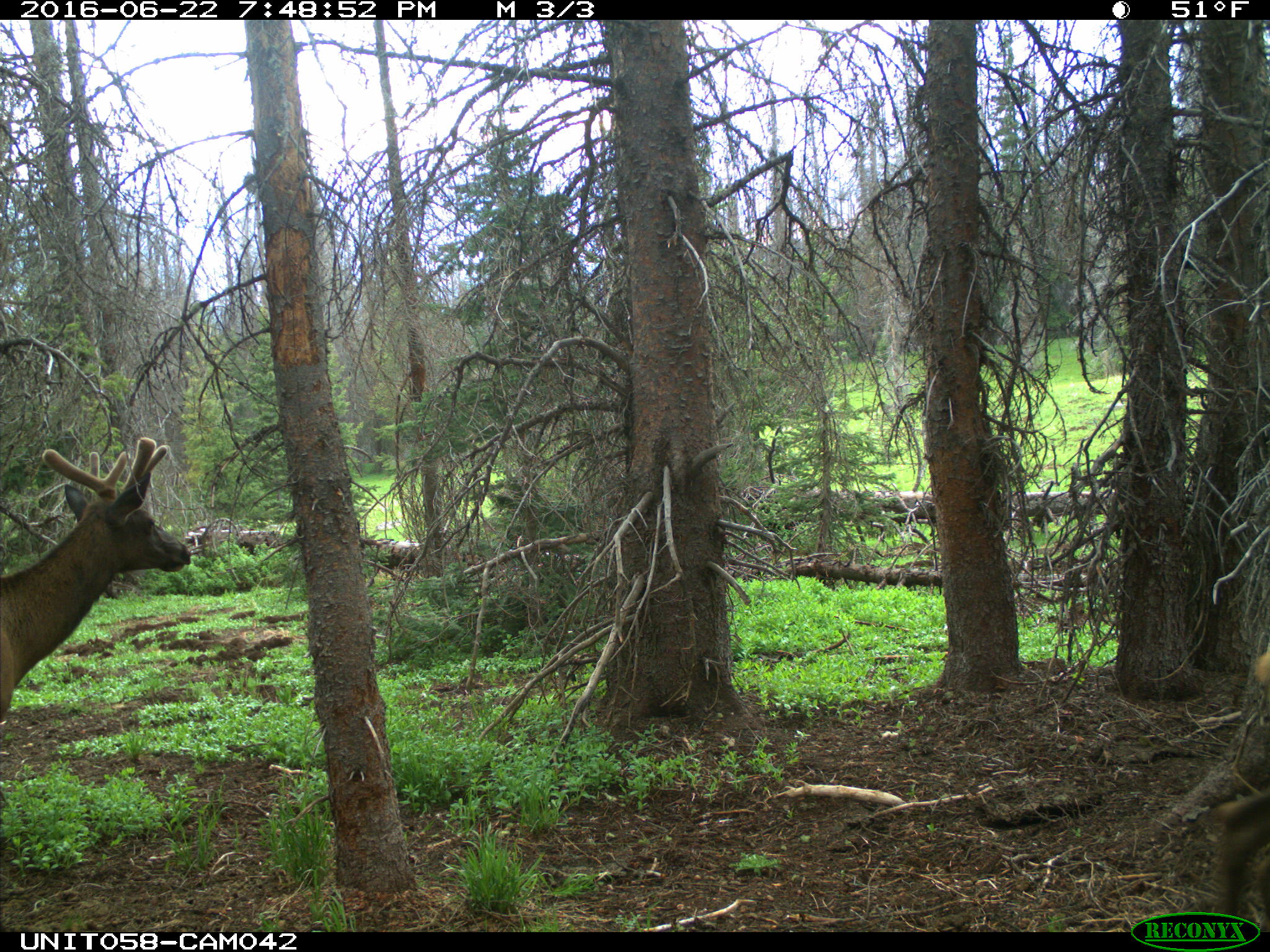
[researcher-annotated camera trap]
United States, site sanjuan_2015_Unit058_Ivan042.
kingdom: Animalia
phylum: Chordata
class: Mammalia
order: Artiodactyla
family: Cervidae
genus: Cervus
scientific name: Cervus elaphus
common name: red deer